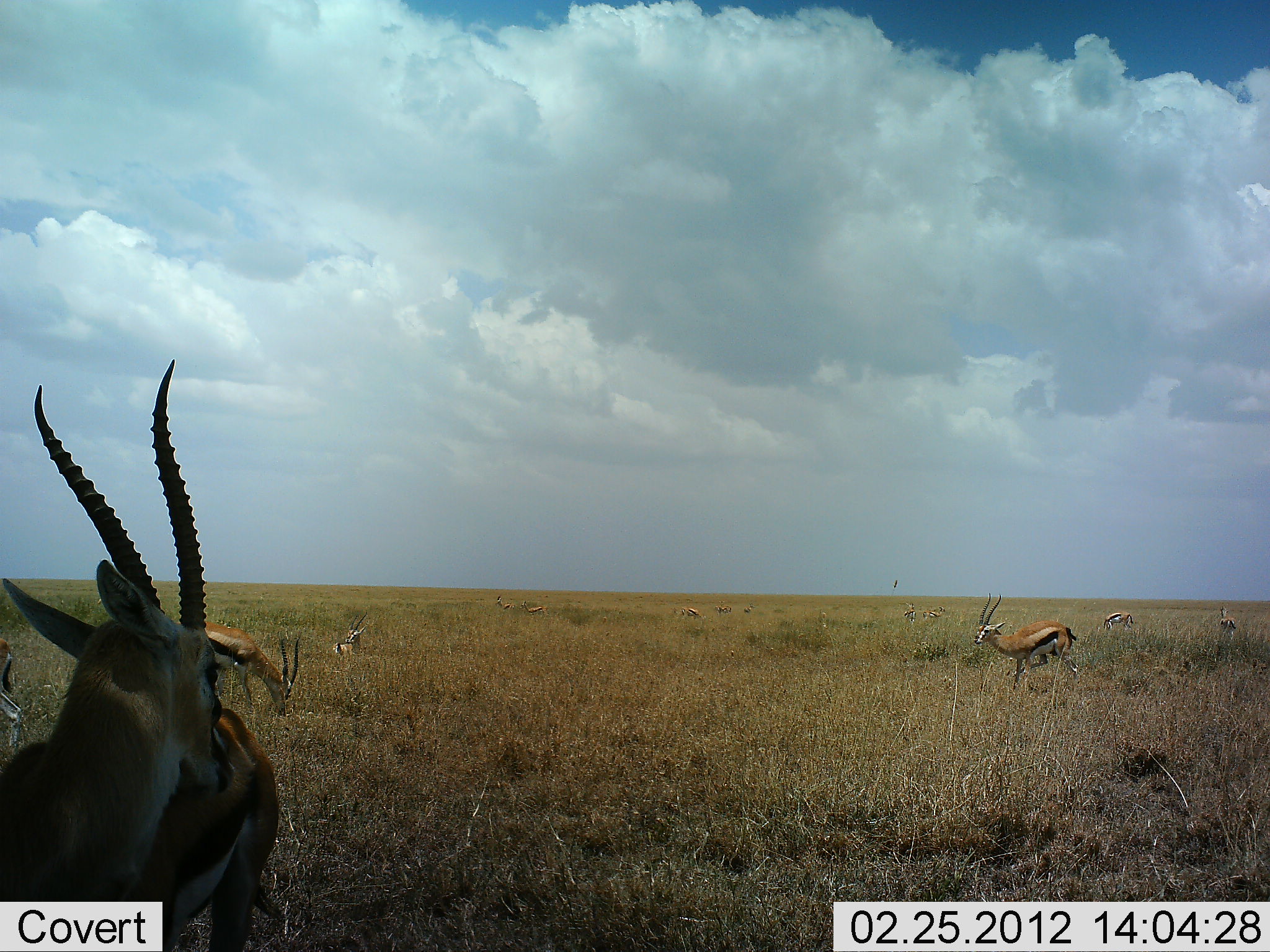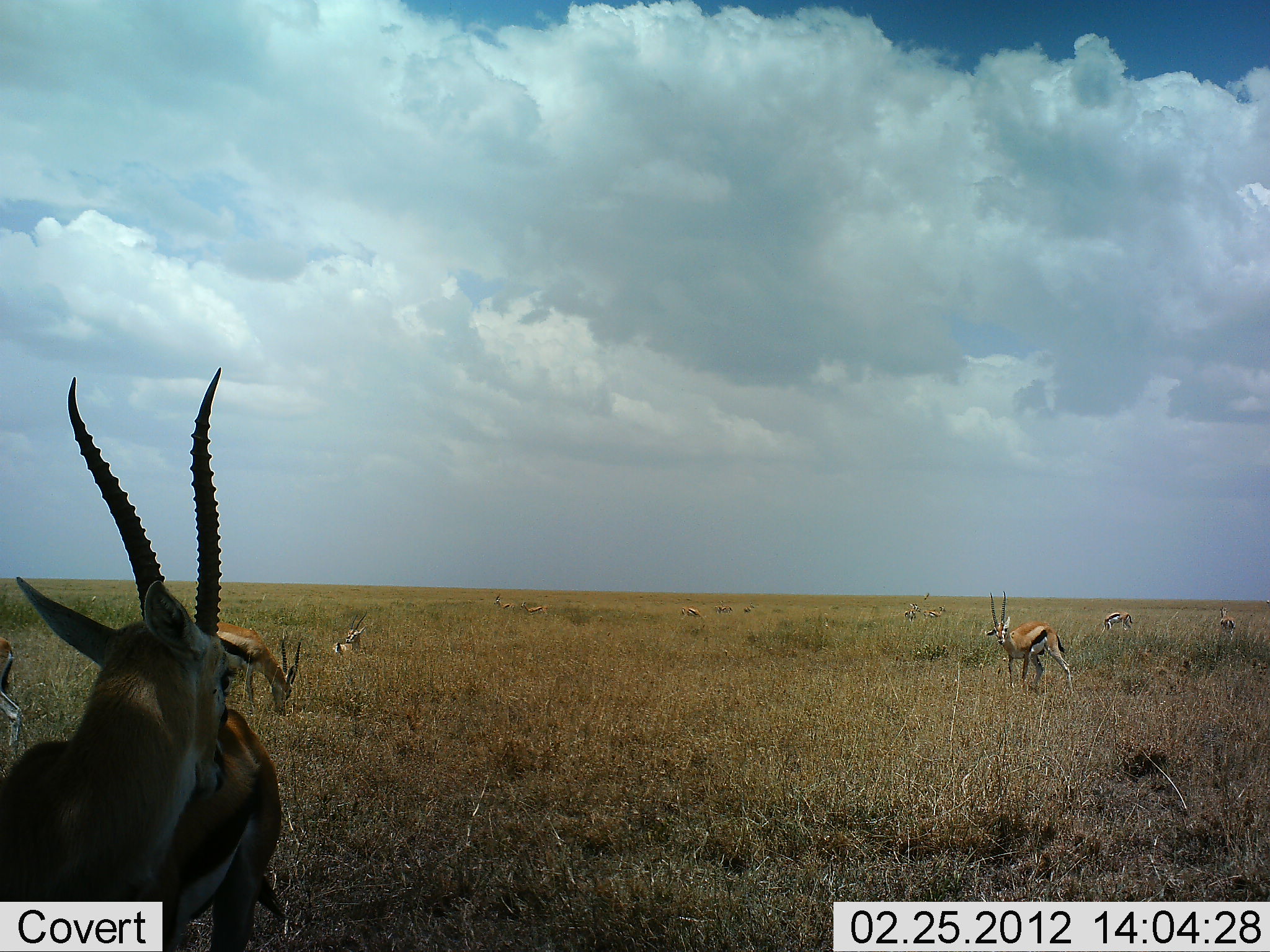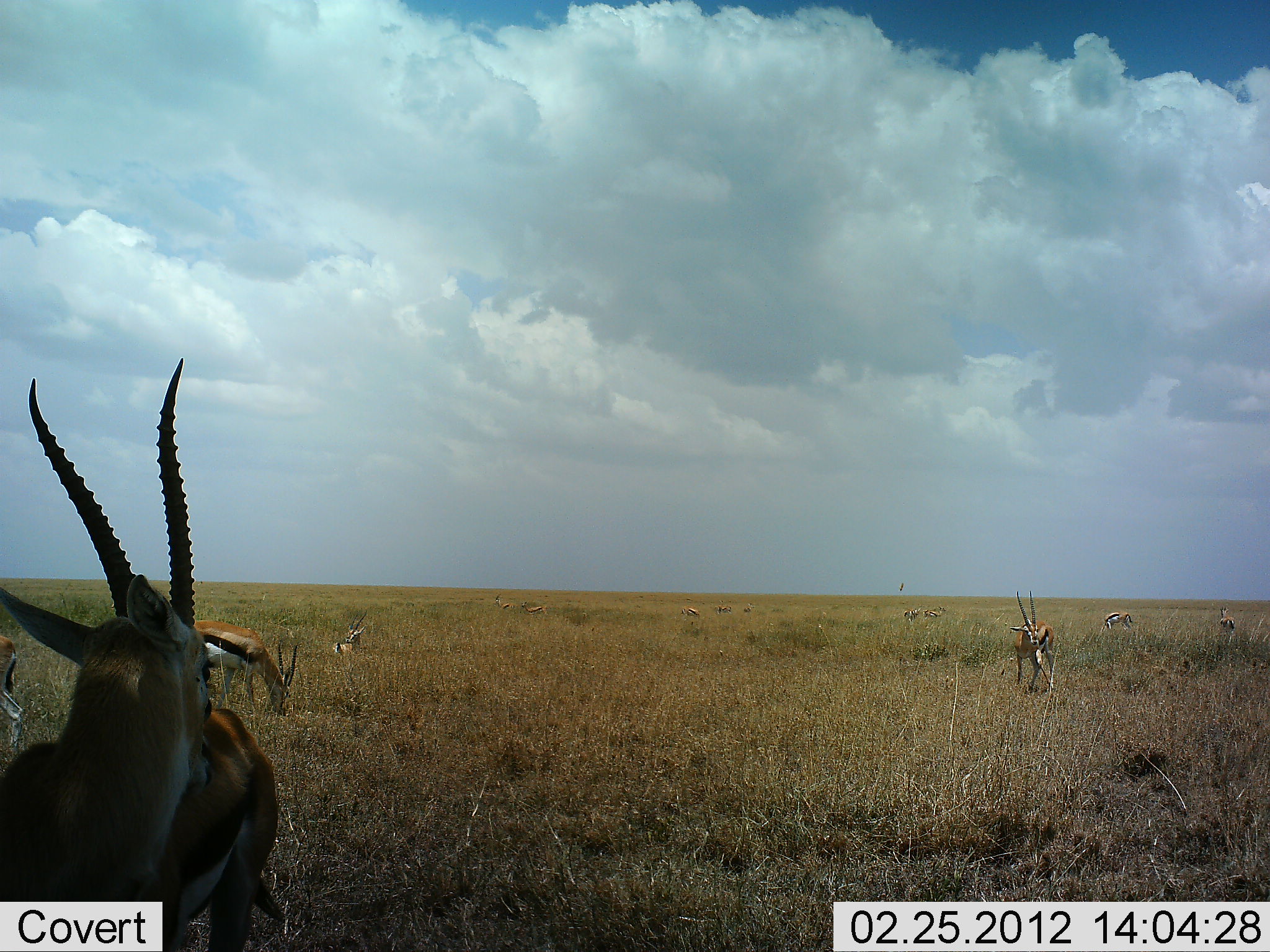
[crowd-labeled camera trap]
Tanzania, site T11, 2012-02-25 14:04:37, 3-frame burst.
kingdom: Animalia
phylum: Chordata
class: Mammalia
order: Artiodactyla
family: Bovidae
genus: Eudorcas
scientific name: Eudorcas thomsonii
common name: thomson's gazelle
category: gazellethomsons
Gazellethomsons (thomson's gazelle) (Eudorcas thomsonii), count 11-50. Behavior (volunteer vote fractions): standing 94%, resting 33%, moving 33%, interacting 6%. Young present (vote fraction): 0%. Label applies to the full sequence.